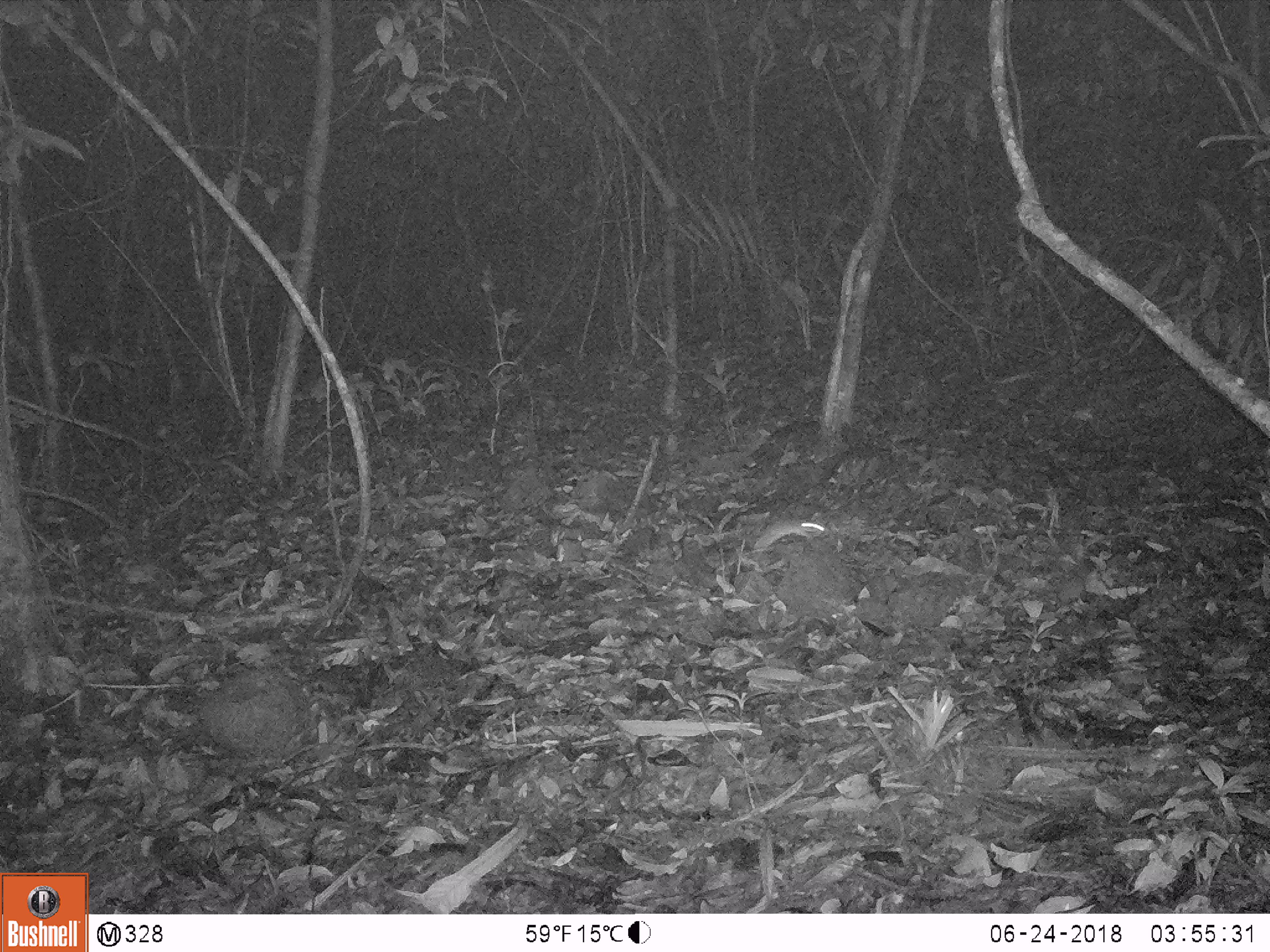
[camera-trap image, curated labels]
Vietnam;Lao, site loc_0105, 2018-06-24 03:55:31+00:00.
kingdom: Animalia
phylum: Chordata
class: Mammalia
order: Rodentia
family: Muridae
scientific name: Muridae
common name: old-world mice and rats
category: unidentified murid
Unidentified murid (old-world mice and rats) (Muridae). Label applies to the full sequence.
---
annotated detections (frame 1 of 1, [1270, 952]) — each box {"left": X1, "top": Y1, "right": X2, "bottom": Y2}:
unidentified murid: {"left": 751, "top": 518, "right": 825, "bottom": 551}